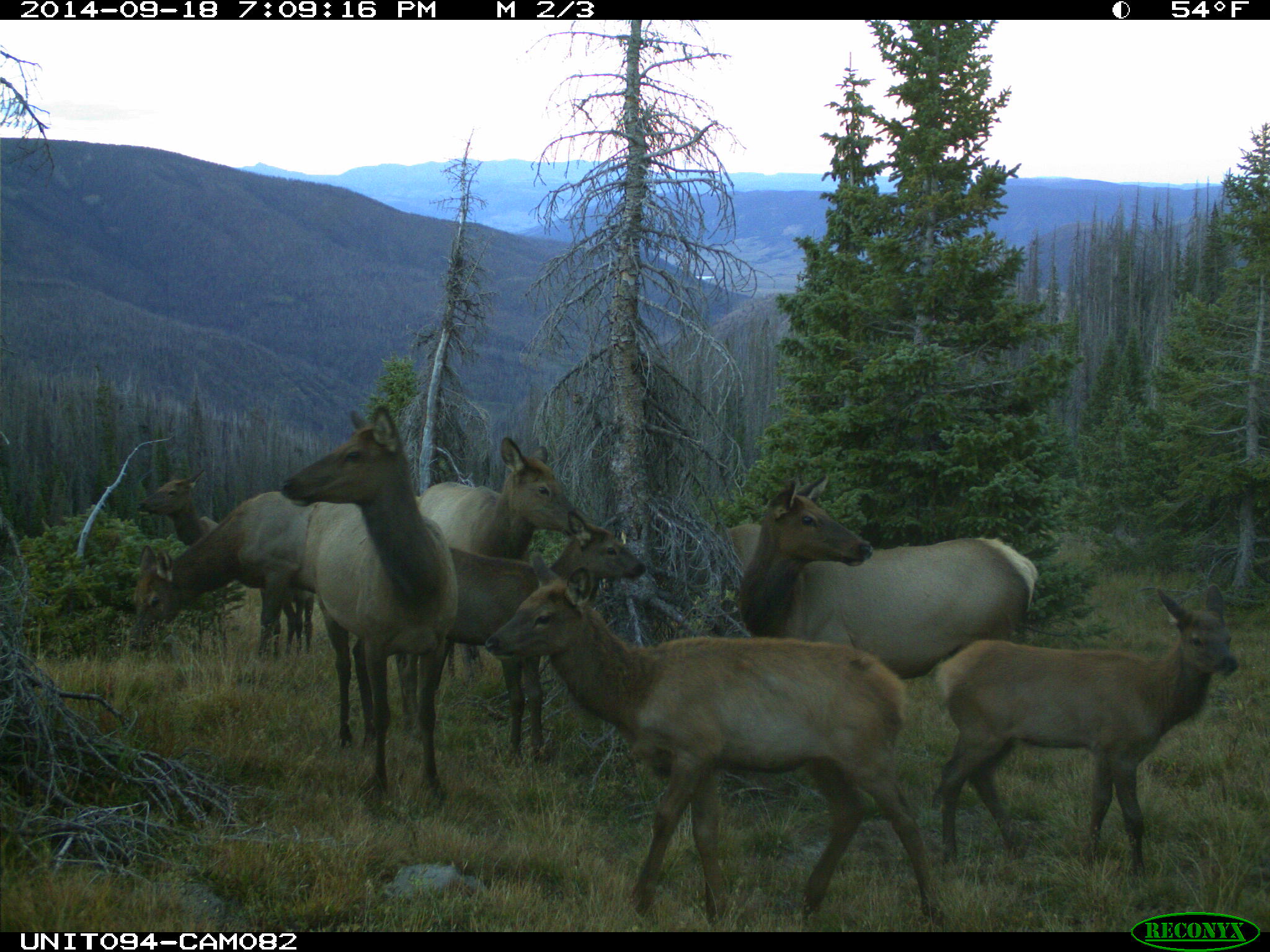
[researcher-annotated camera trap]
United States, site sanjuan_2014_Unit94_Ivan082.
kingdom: Animalia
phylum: Chordata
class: Mammalia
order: Artiodactyla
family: Cervidae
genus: Cervus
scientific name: Cervus elaphus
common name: red deer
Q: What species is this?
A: Cervus elaphus (red deer).